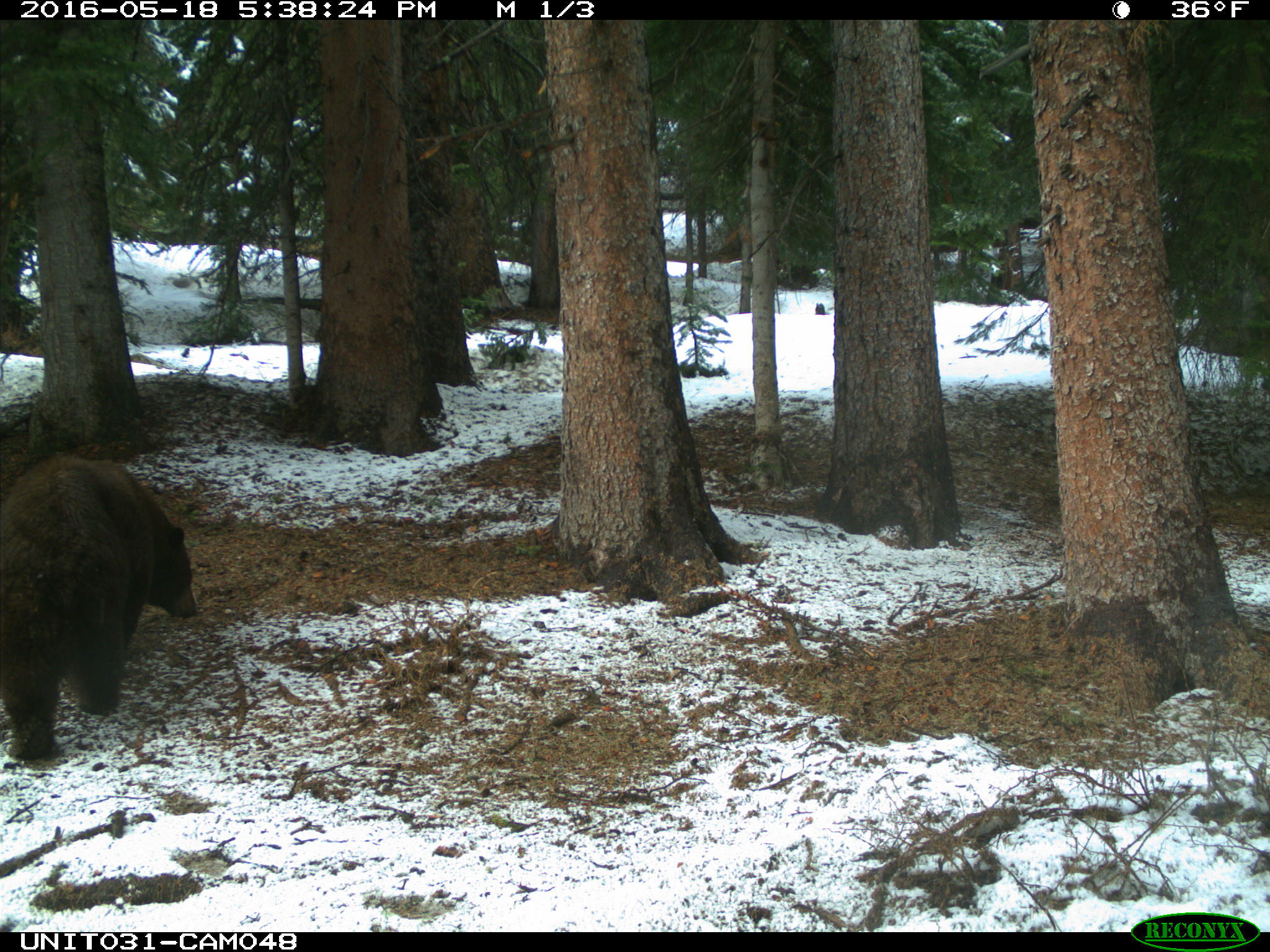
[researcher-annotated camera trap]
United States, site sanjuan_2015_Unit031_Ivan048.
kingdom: Animalia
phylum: Chordata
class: Mammalia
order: Carnivora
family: Ursidae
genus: Ursus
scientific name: Ursus americanus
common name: american black bear